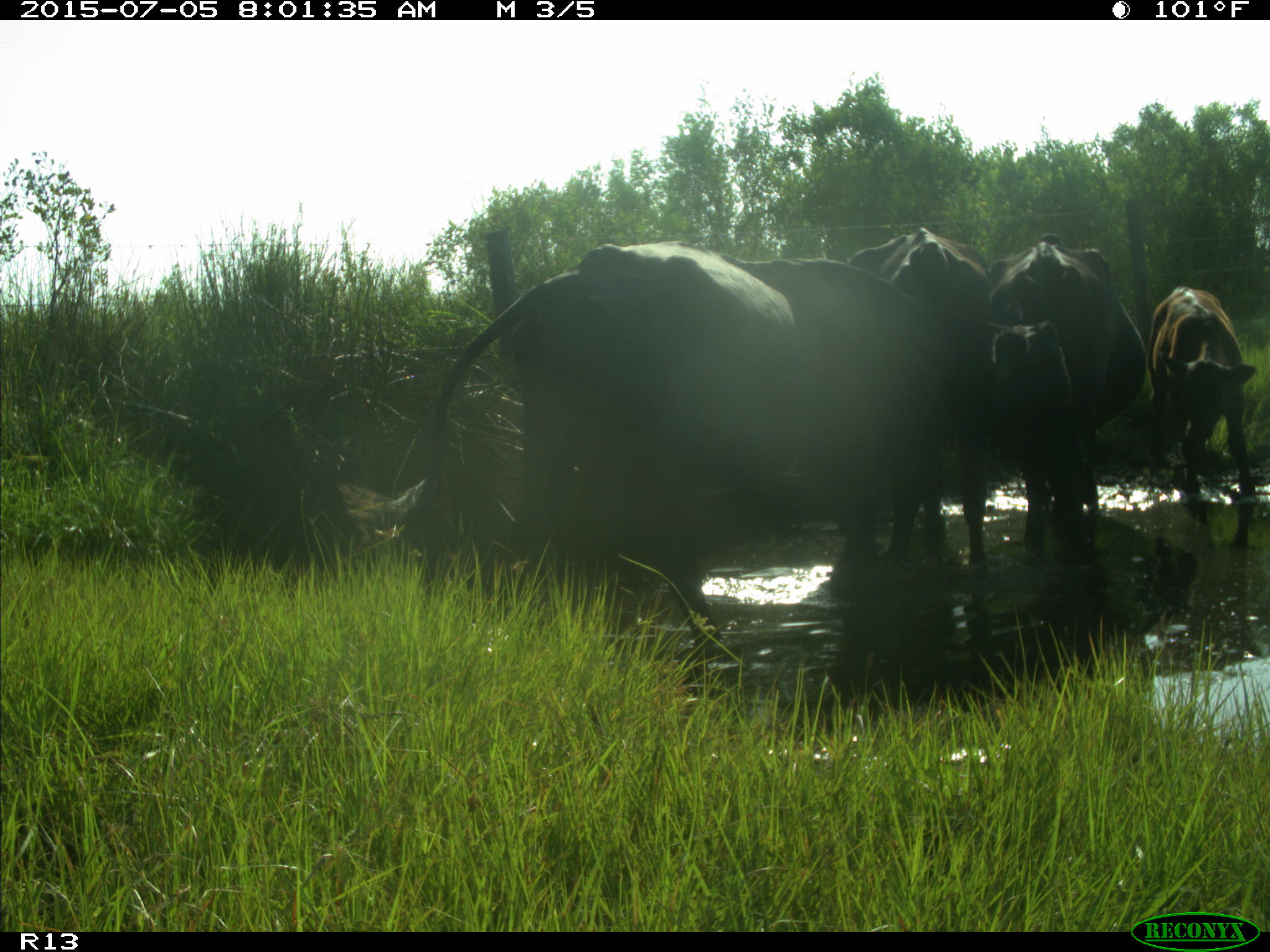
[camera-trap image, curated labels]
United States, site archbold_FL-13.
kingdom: Animalia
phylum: Chordata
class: Mammalia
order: Artiodactyla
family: Bovidae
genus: Bos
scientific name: Bos taurus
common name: domestic cow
Bos taurus (domestic cow).